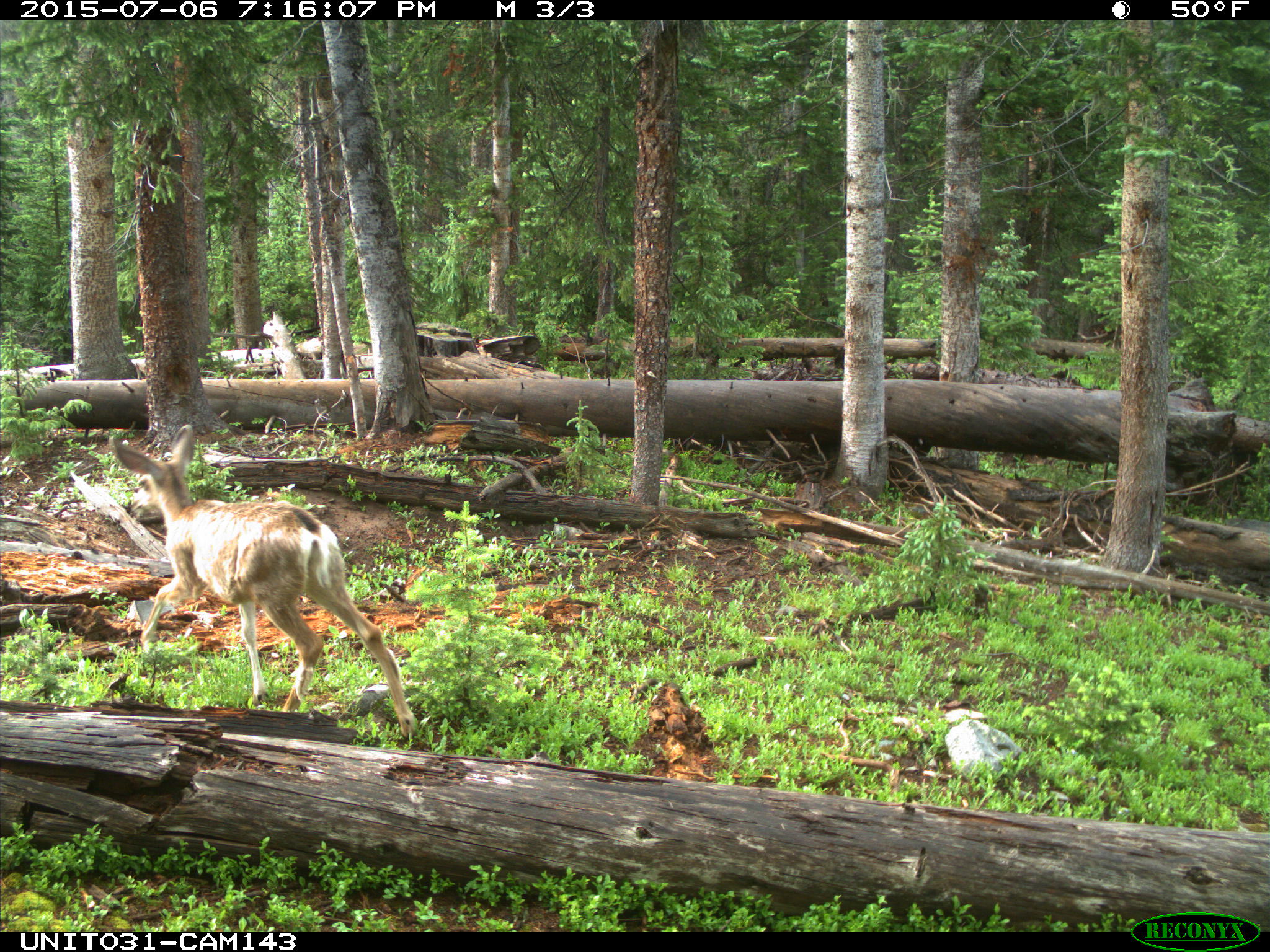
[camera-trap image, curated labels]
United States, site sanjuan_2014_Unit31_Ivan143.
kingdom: Animalia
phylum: Chordata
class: Mammalia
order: Artiodactyla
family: Cervidae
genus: Odocoileus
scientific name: Odocoileus hemionus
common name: mule deer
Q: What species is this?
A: Odocoileus hemionus (mule deer).